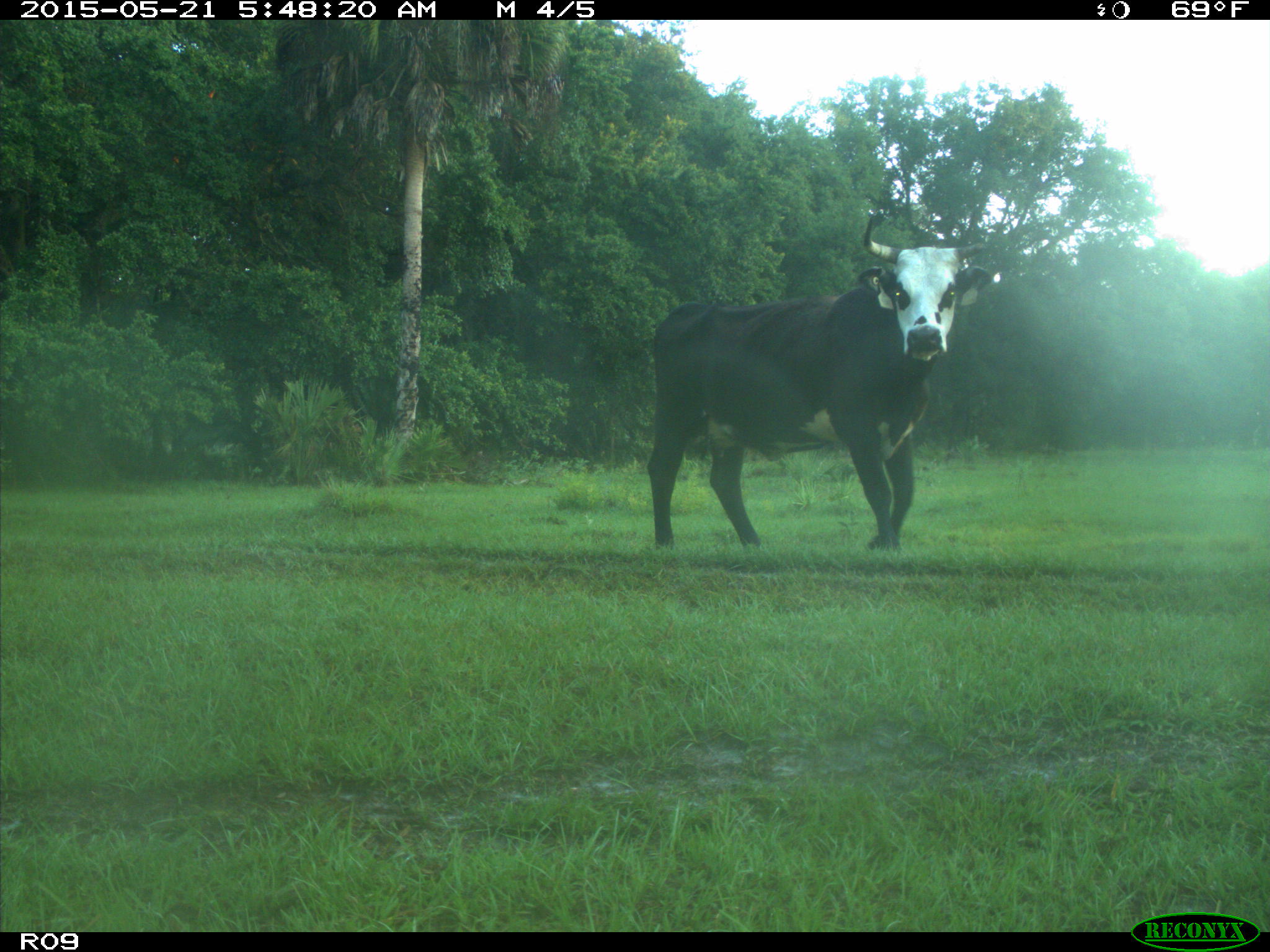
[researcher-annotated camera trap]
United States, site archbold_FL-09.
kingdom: Animalia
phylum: Chordata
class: Mammalia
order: Artiodactyla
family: Bovidae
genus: Bos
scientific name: Bos taurus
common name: domestic cow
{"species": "Bos taurus (domestic cow)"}